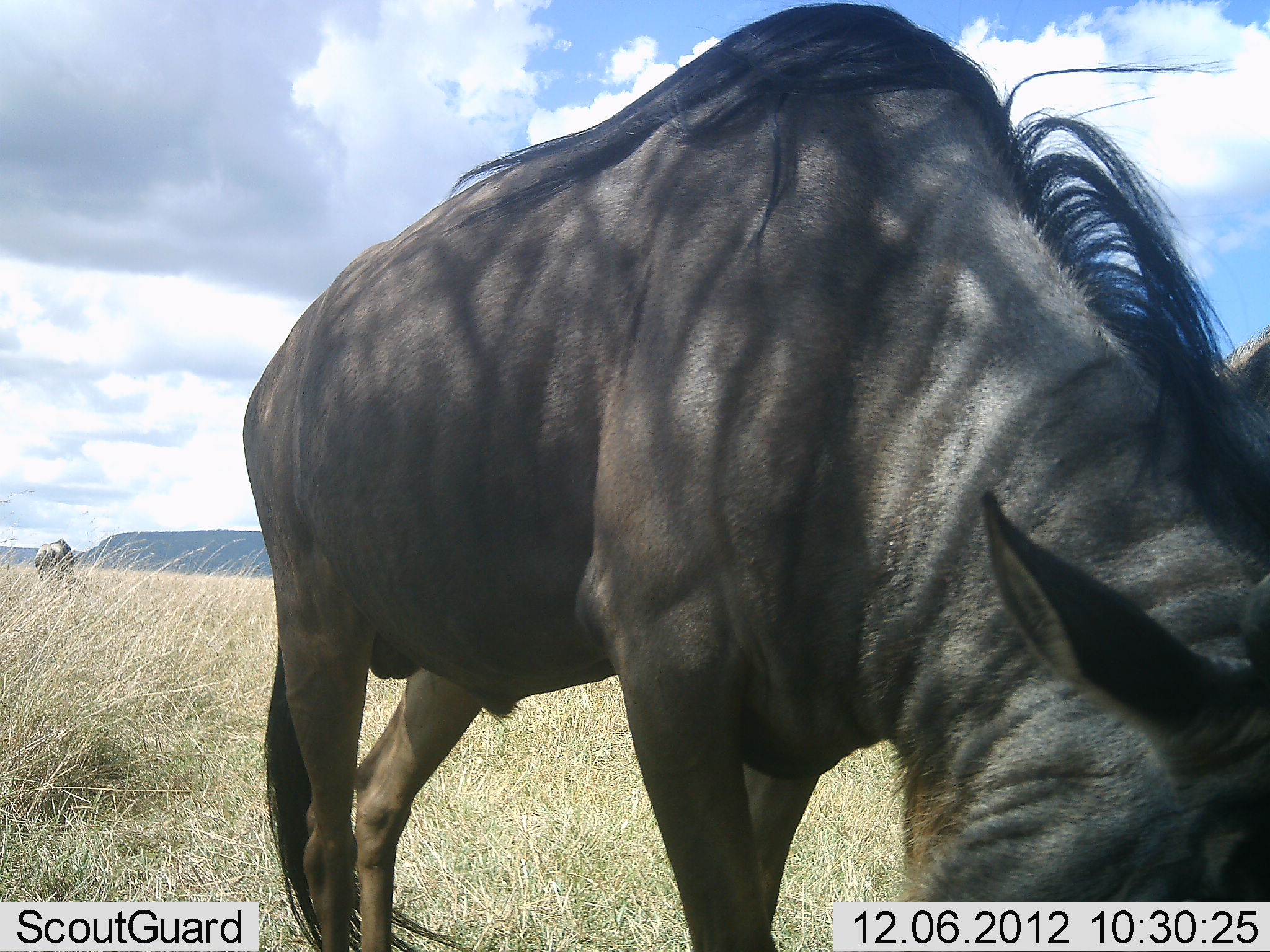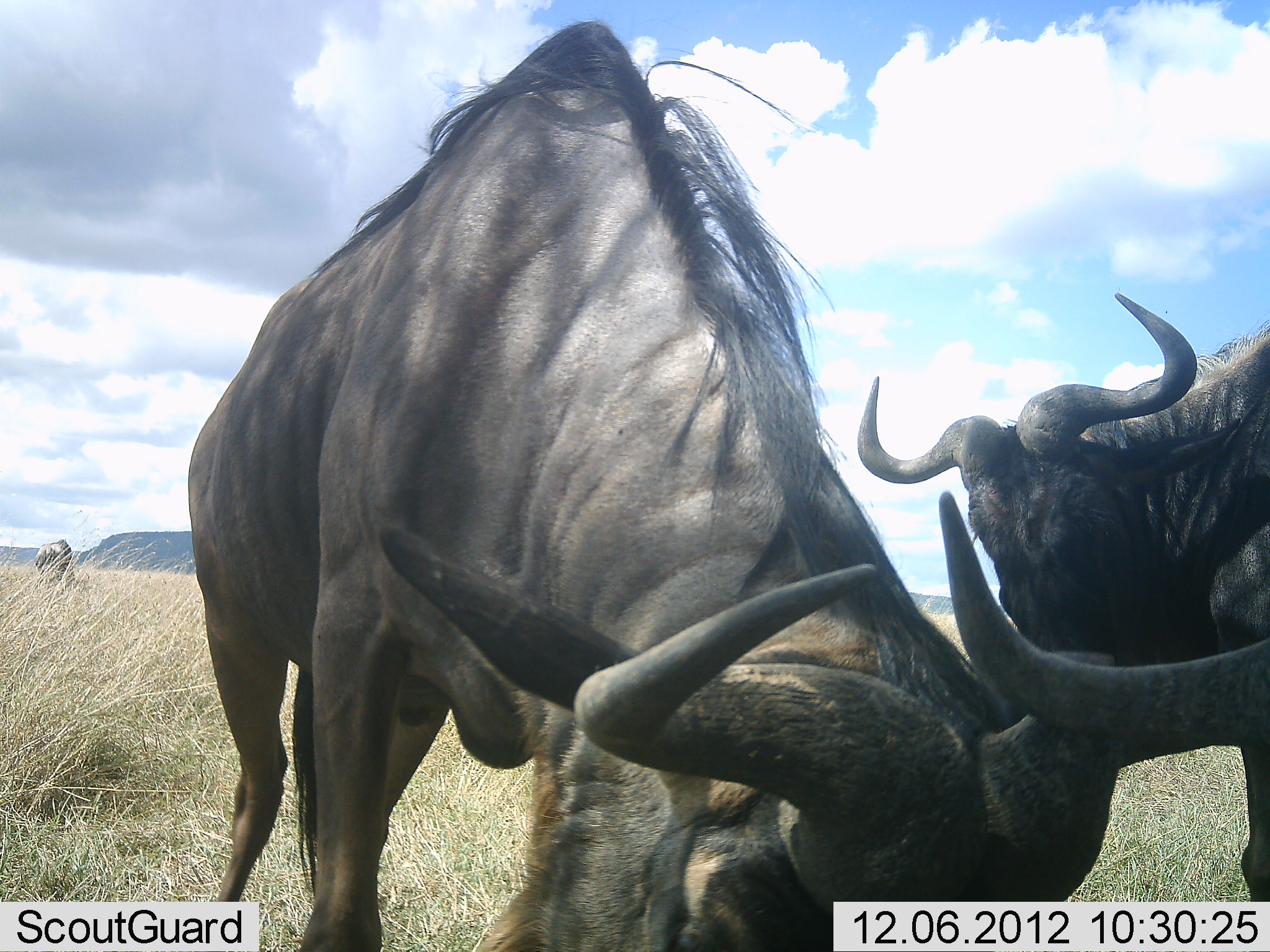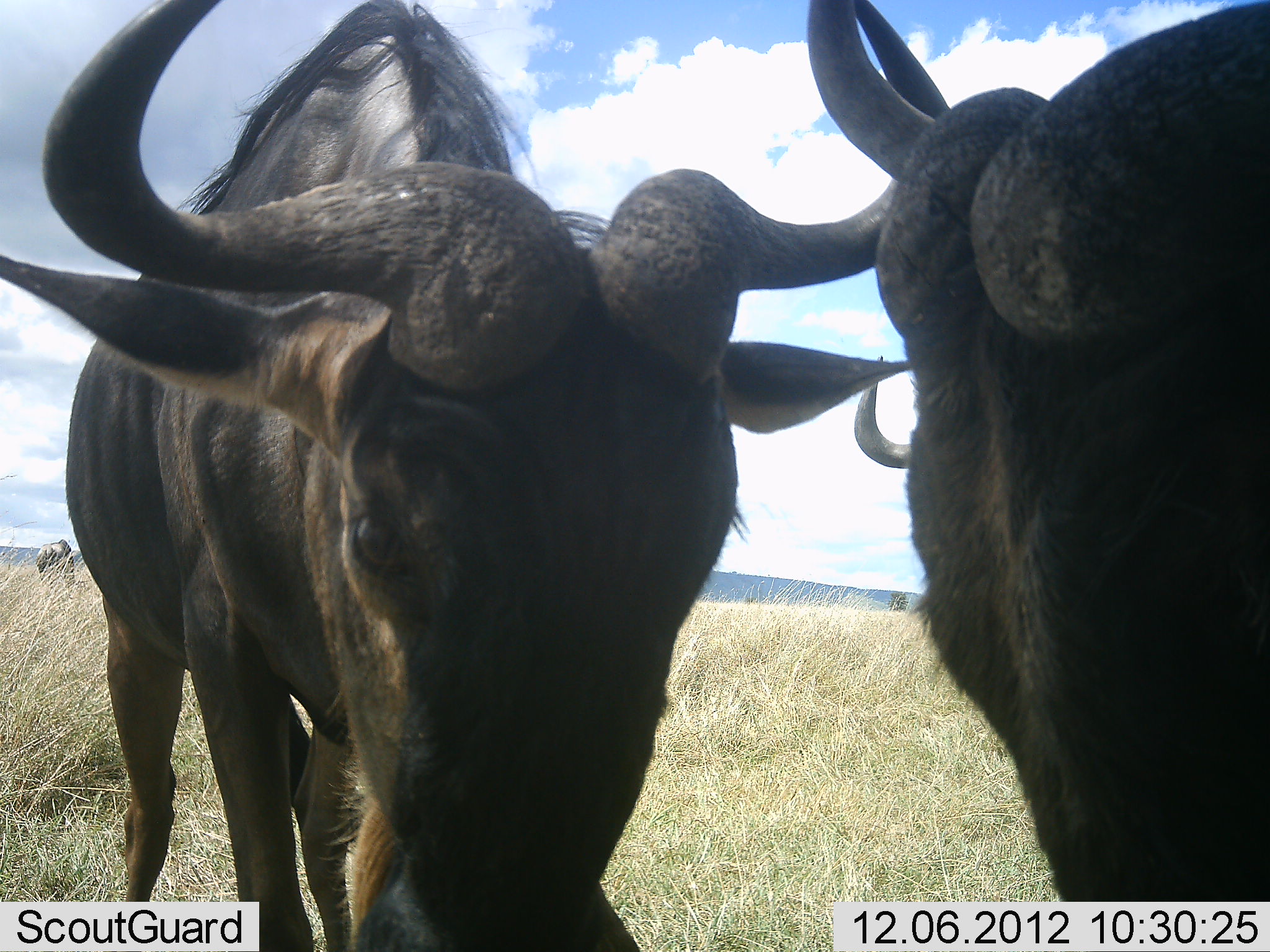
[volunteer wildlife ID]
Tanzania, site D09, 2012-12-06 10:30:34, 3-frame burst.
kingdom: Animalia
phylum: Chordata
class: Mammalia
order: Artiodactyla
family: Bovidae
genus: Connochaetes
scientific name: Connochaetes taurinus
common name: blue wildebeest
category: wildebeest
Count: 3.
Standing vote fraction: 40%.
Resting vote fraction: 0%.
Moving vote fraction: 0%.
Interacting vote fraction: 40%.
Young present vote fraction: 0%.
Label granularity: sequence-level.